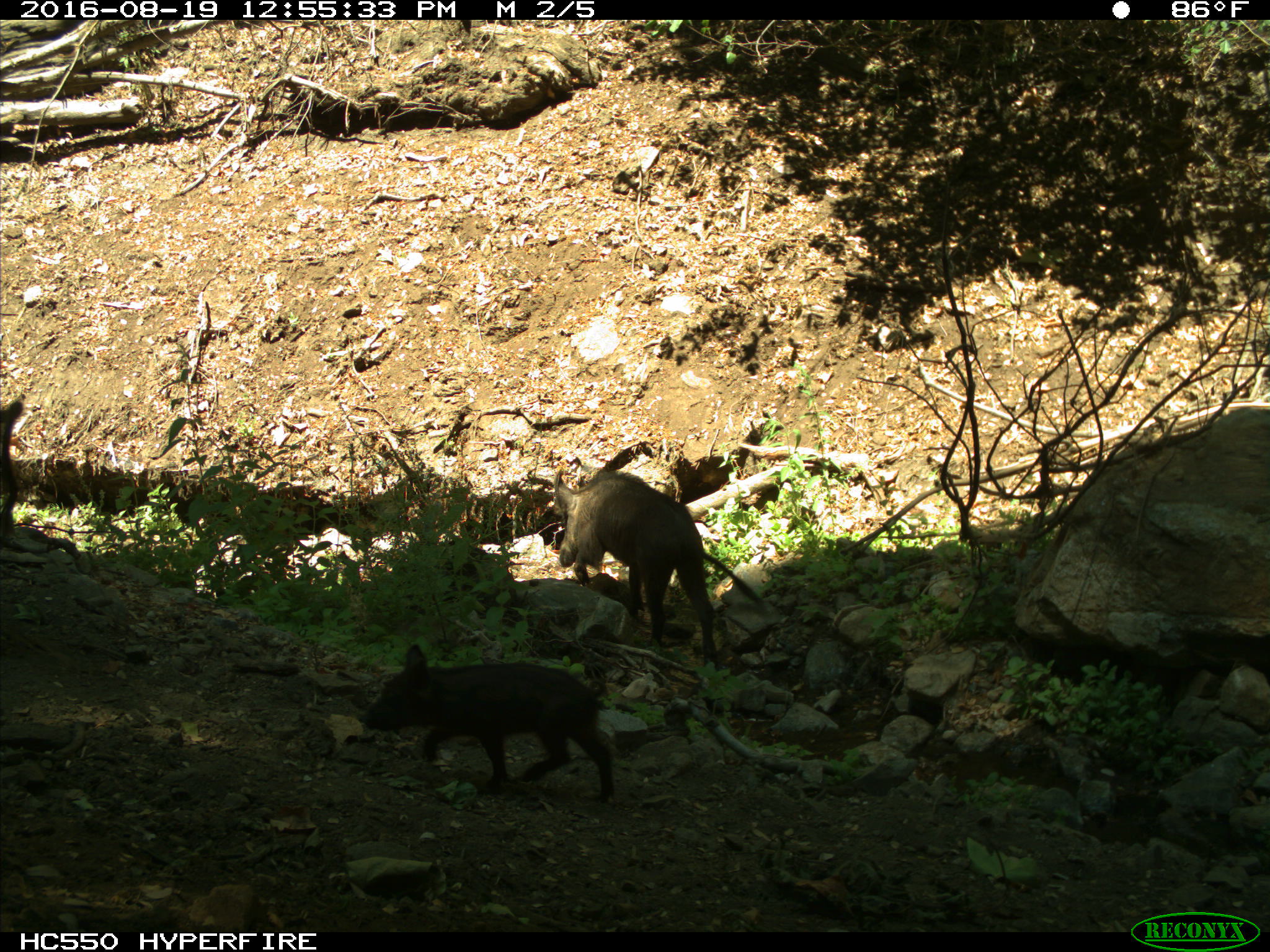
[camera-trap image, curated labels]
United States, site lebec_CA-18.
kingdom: Animalia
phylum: Chordata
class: Mammalia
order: Artiodactyla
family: Suidae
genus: Sus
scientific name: Sus scrofa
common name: wild boar